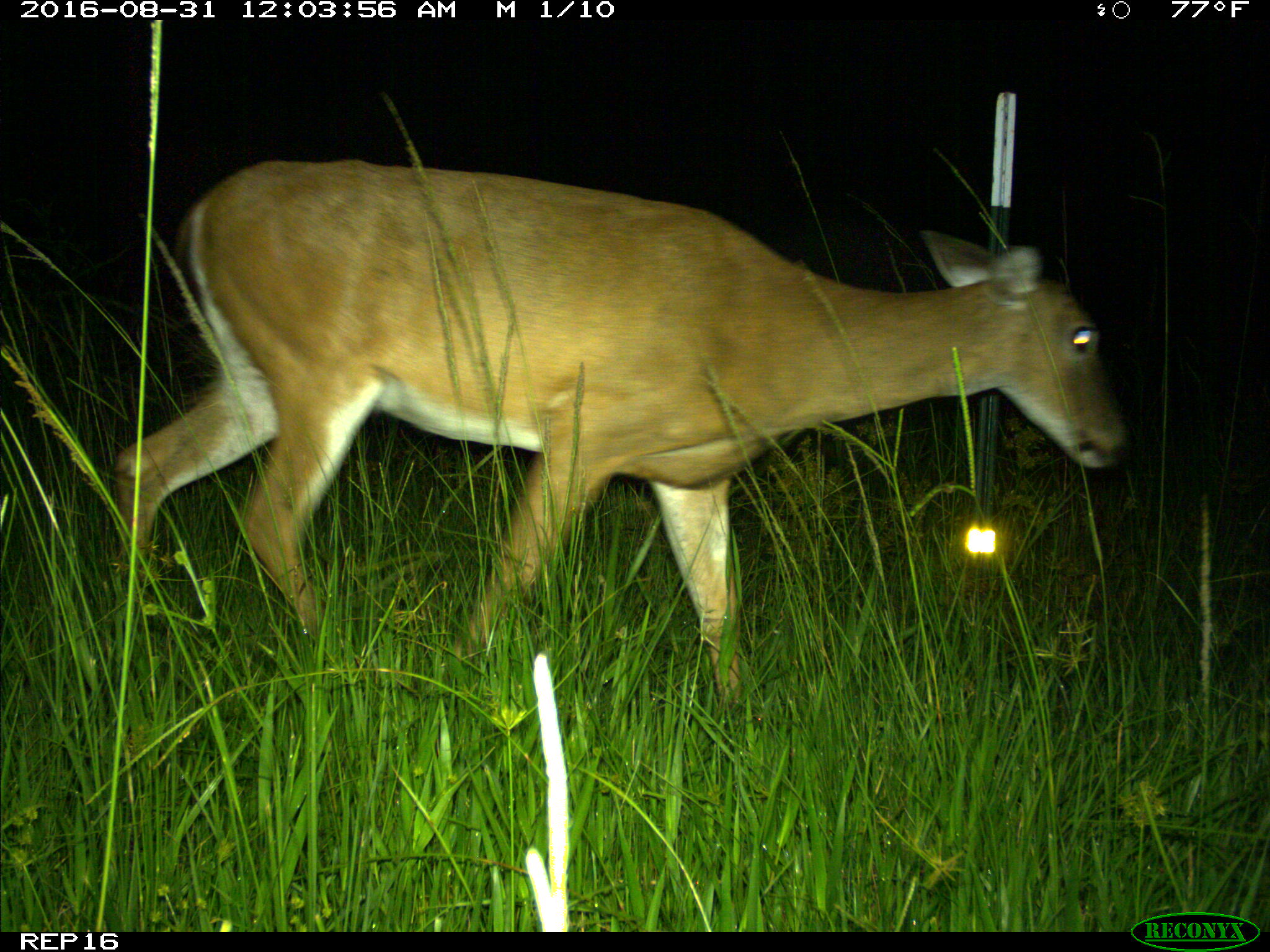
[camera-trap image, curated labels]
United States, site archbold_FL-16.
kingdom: Animalia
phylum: Chordata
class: Mammalia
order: Artiodactyla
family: Cervidae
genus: Odocoileus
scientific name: Odocoileus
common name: deer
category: unidentified deer